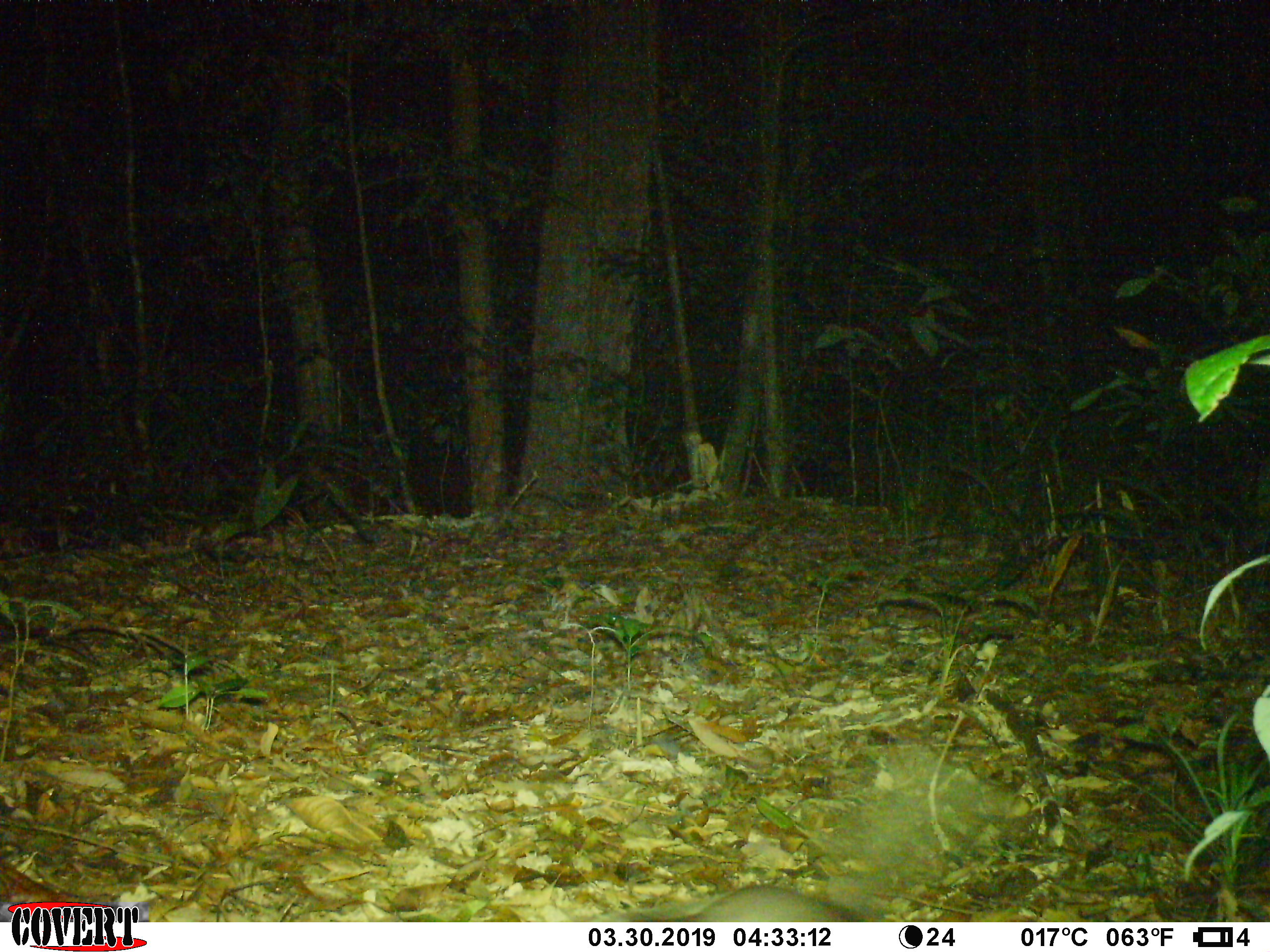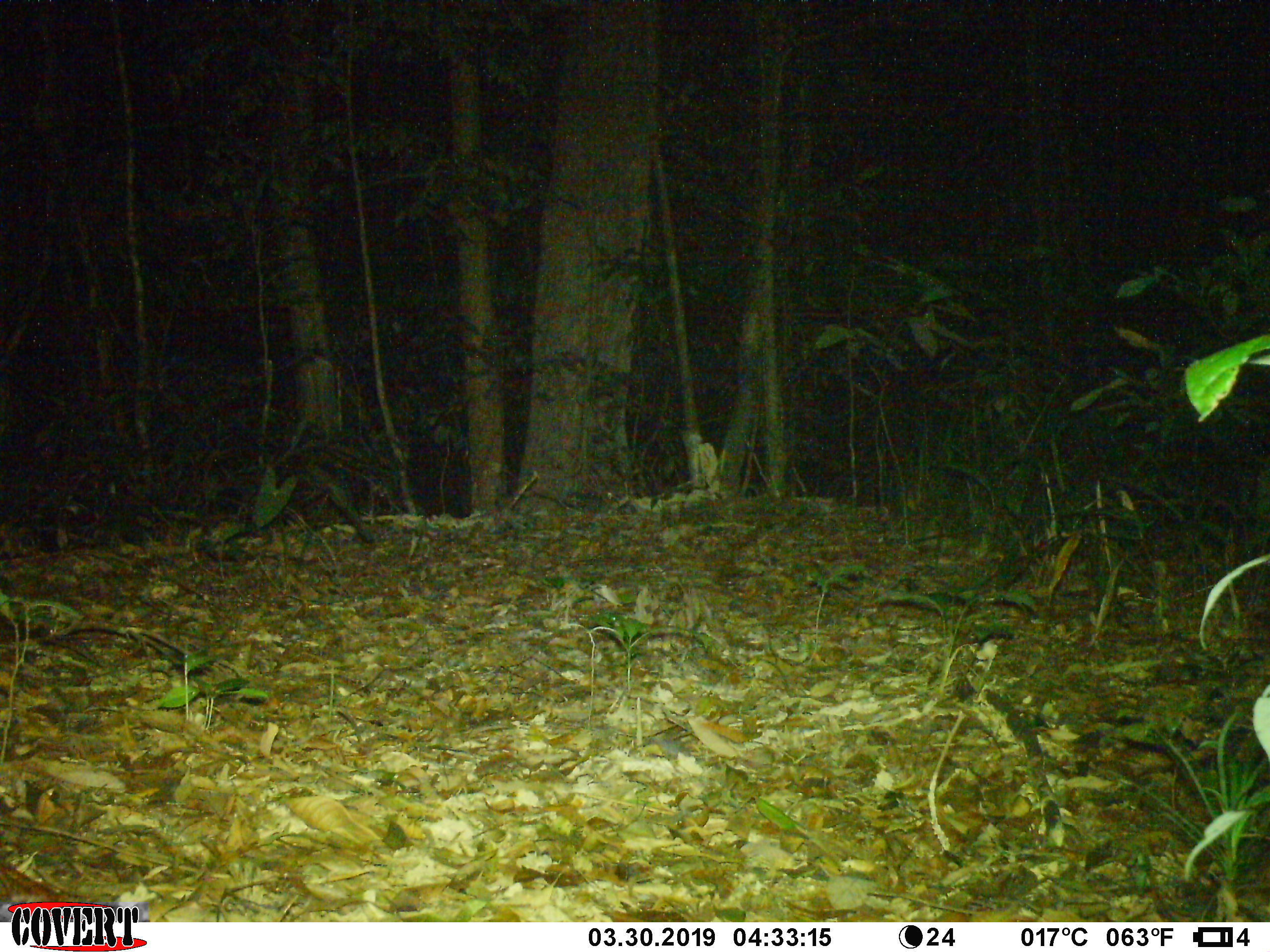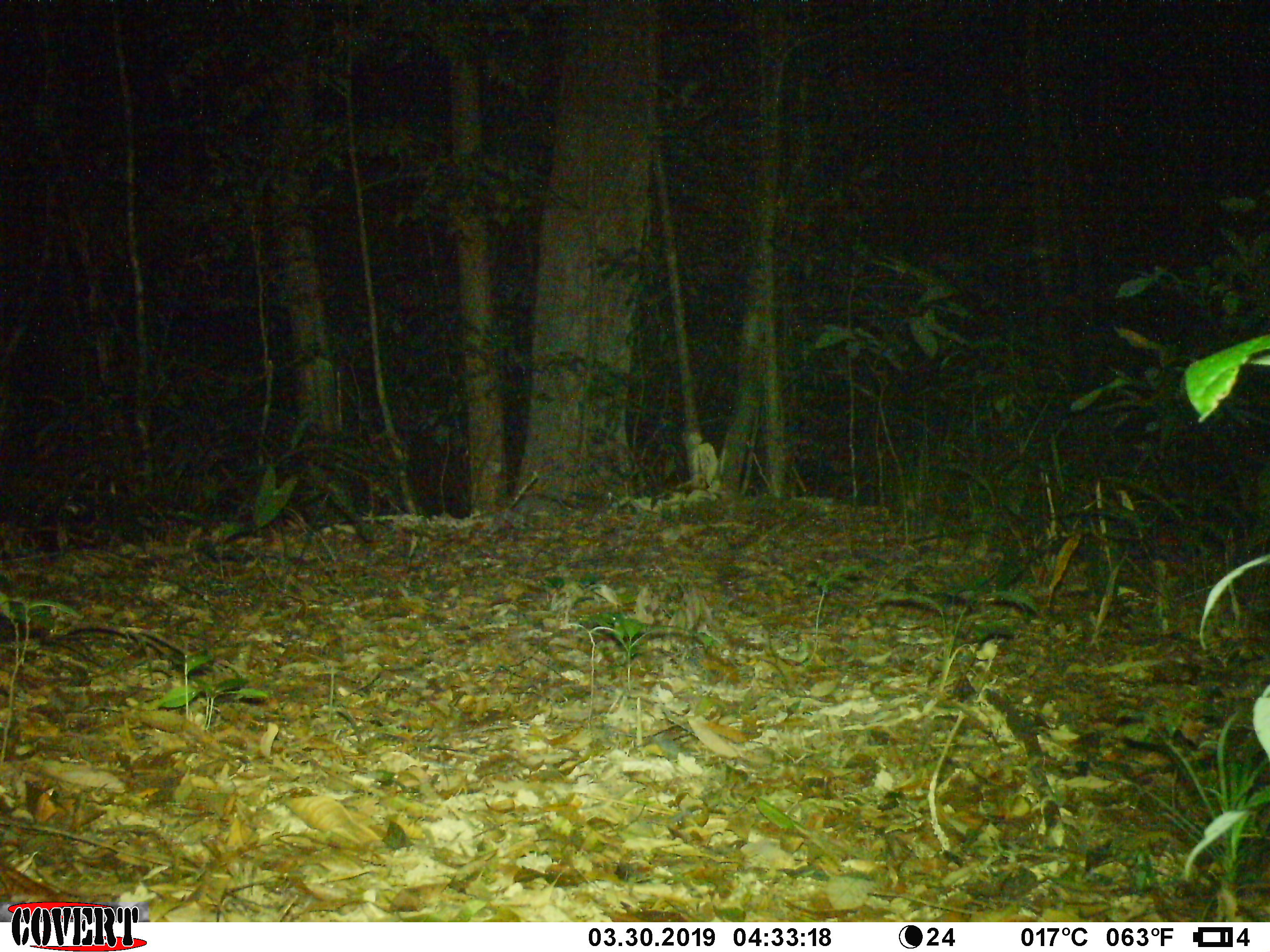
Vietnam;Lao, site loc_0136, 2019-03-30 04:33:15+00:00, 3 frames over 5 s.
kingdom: Animalia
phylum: Chordata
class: Mammalia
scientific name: Mammalia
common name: mammal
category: unidentified small mammal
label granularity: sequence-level